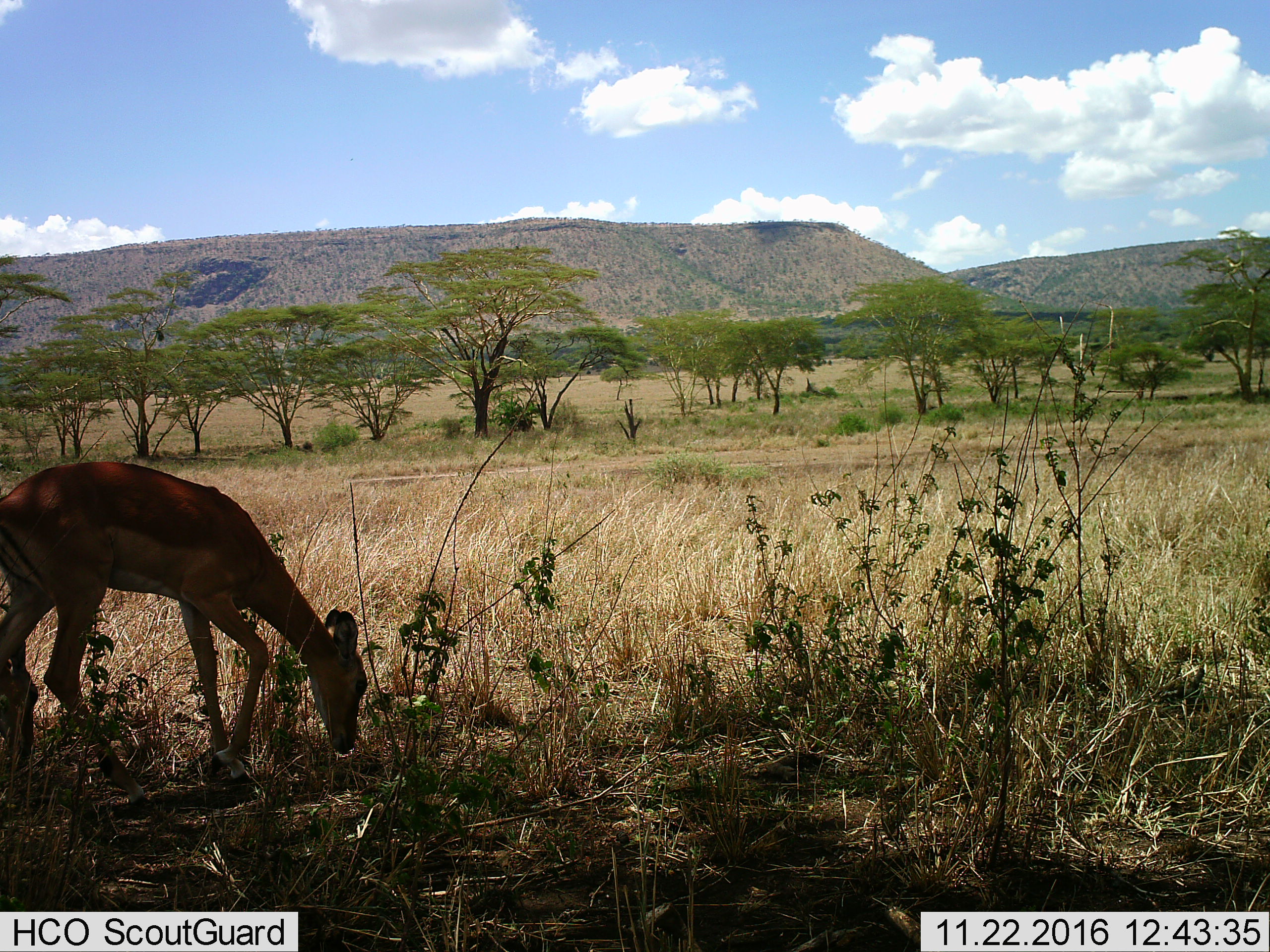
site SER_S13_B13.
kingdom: Animalia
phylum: Chordata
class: Mammalia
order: Artiodactyla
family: Bovidae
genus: Aepyceros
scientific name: Aepyceros melampus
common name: impala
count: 1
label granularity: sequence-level